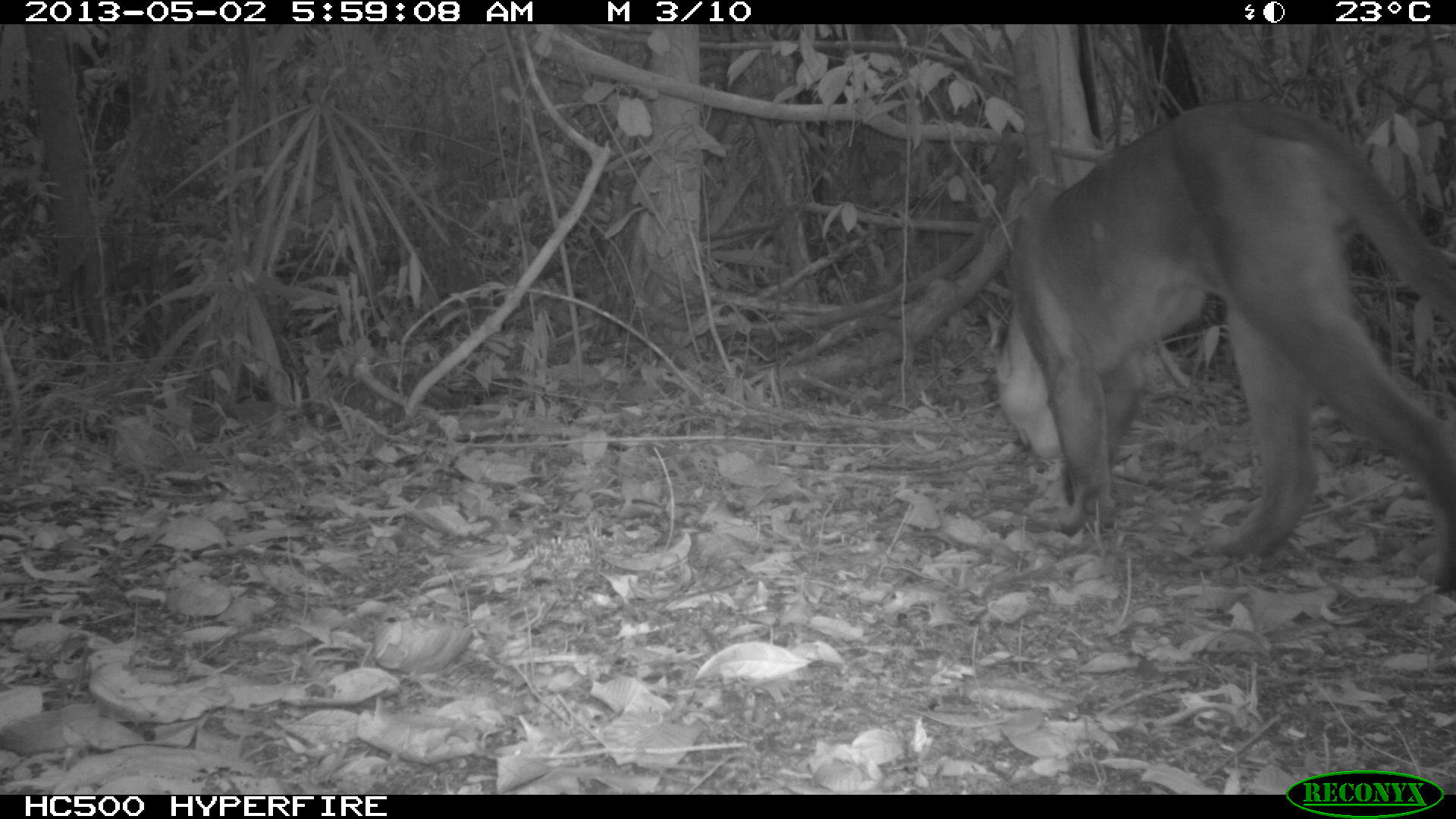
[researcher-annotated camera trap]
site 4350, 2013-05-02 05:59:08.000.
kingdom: Animalia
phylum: Chordata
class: Mammalia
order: Carnivora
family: Felidae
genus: Puma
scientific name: Puma concolor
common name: mountain lion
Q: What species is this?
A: Puma concolor (mountain lion).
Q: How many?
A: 1.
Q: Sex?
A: Male.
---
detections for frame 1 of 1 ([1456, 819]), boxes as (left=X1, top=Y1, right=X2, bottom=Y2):
puma concolor: (left=979, top=98, right=1453, bottom=591)